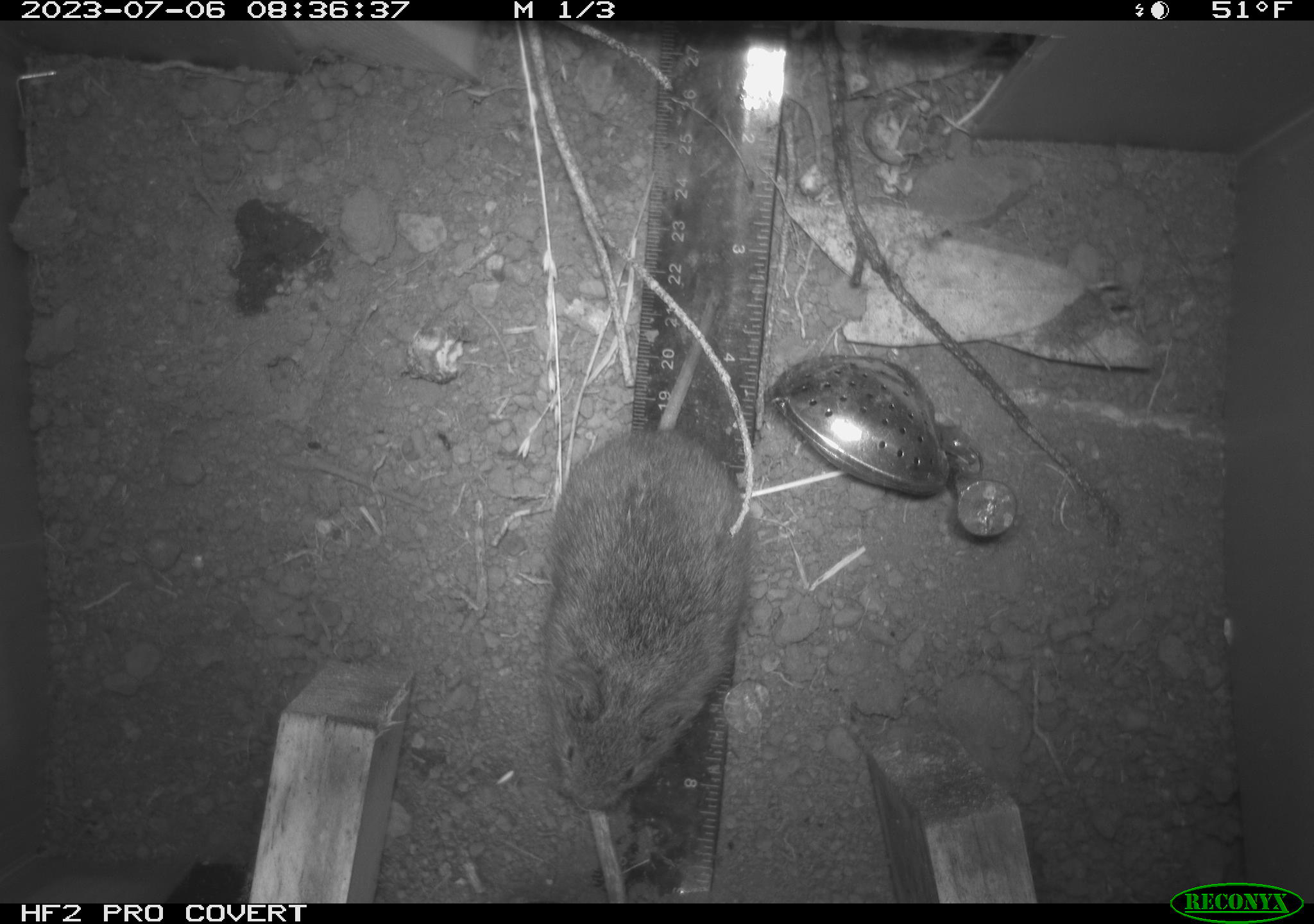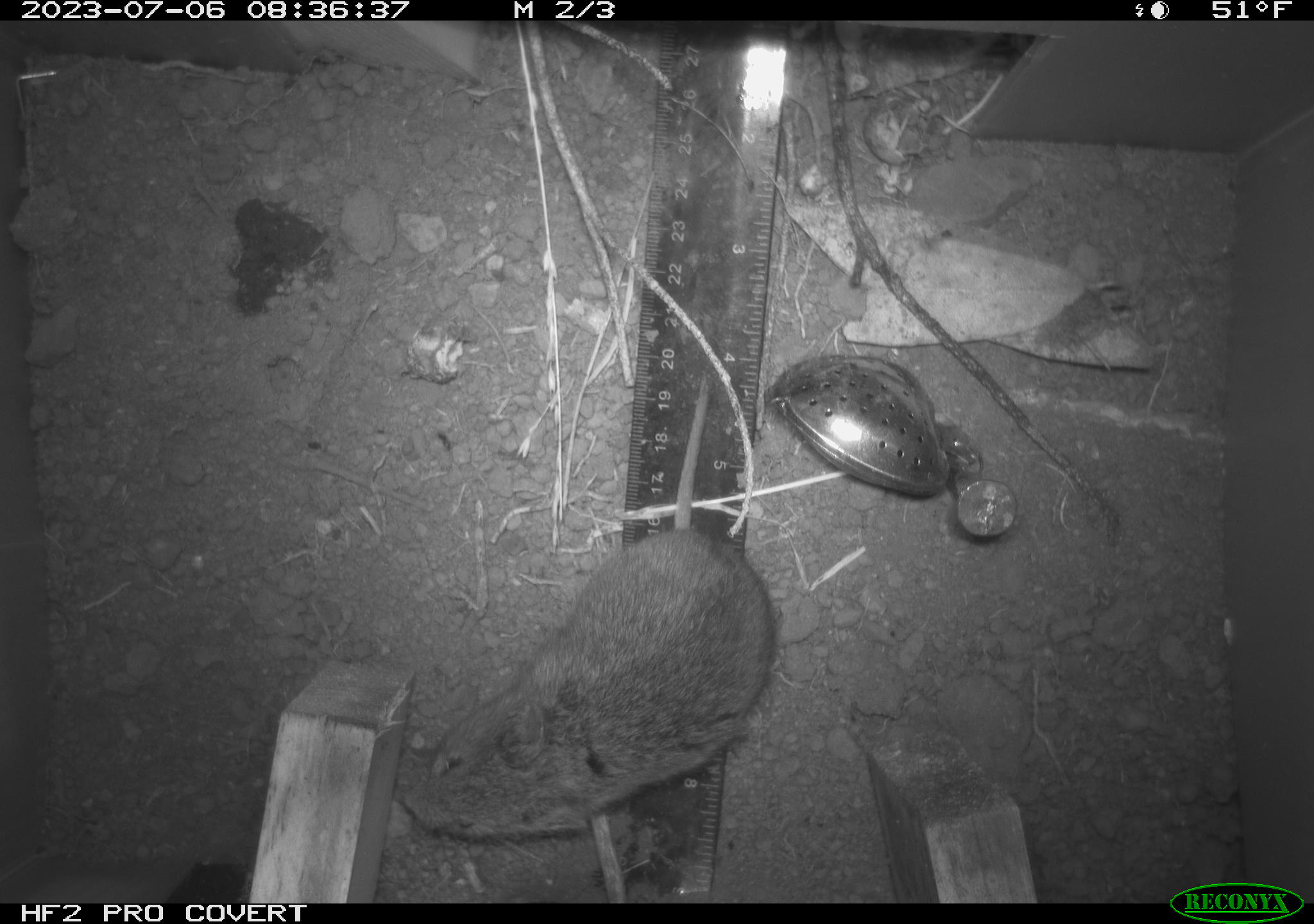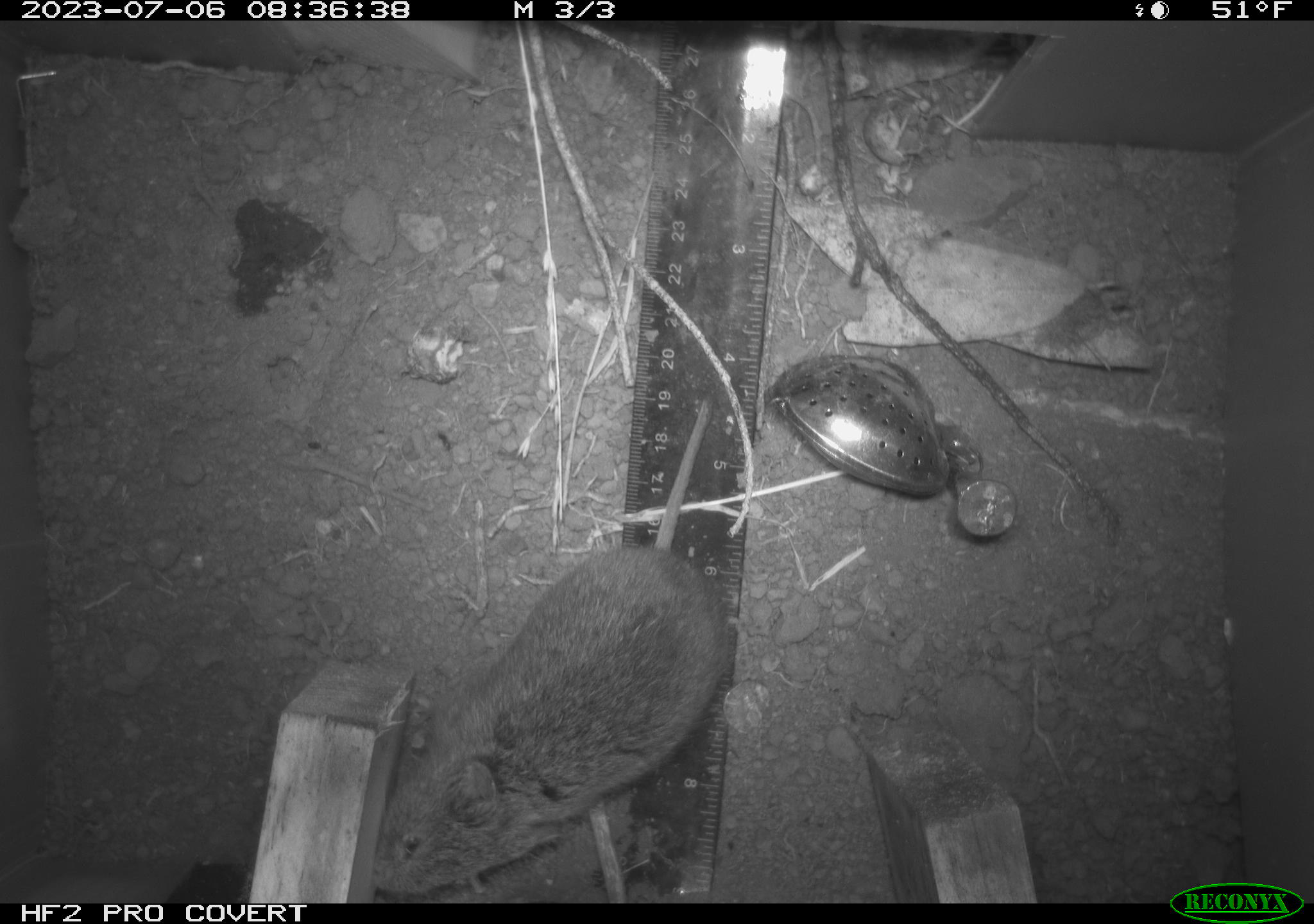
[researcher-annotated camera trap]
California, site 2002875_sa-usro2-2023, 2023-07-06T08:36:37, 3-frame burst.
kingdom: Animalia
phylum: Chordata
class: Mammalia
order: Rodentia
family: Cricetidae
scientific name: Arvicolinae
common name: voles, lemmings, and muskrats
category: arvicolinae subfamily